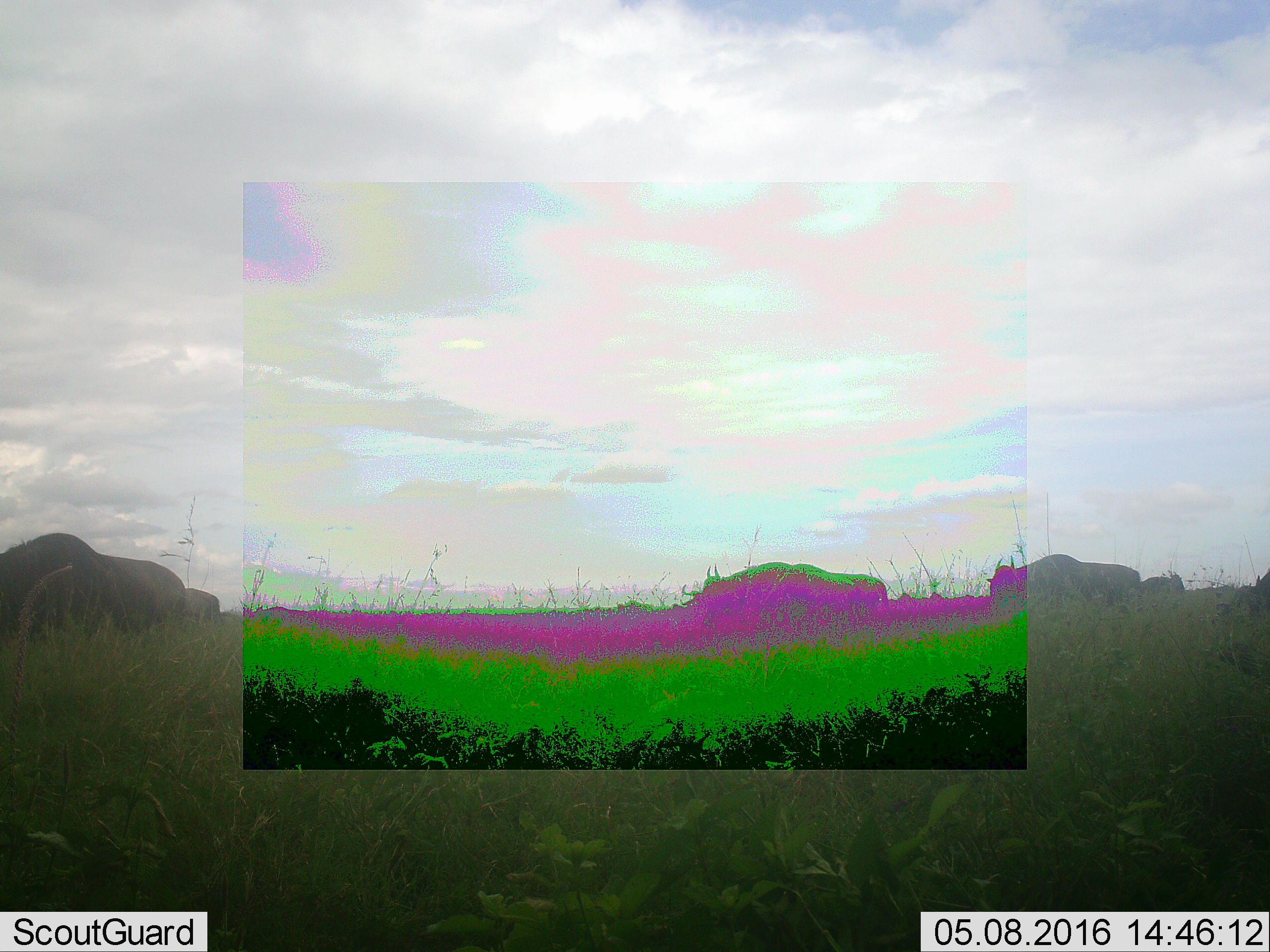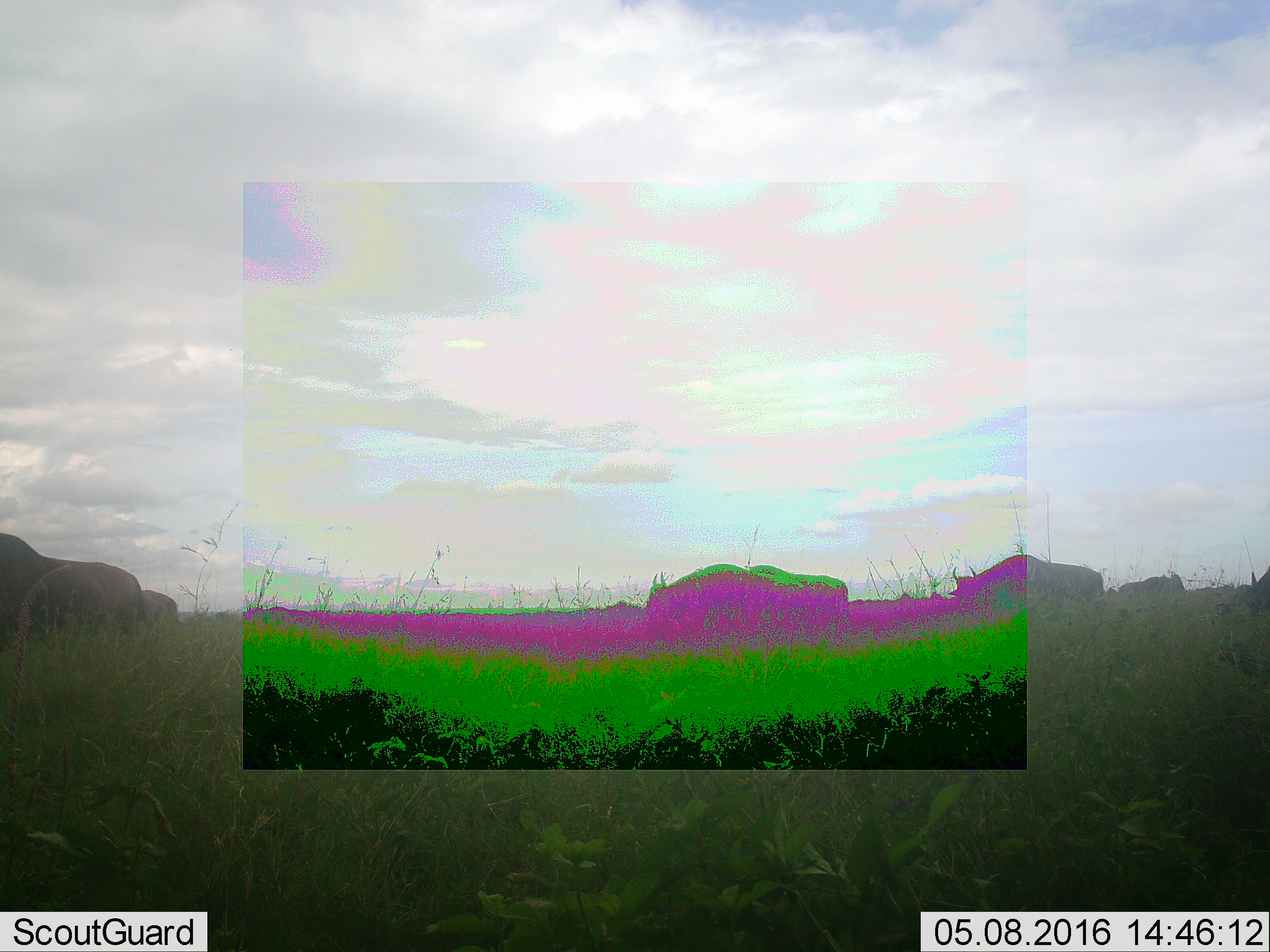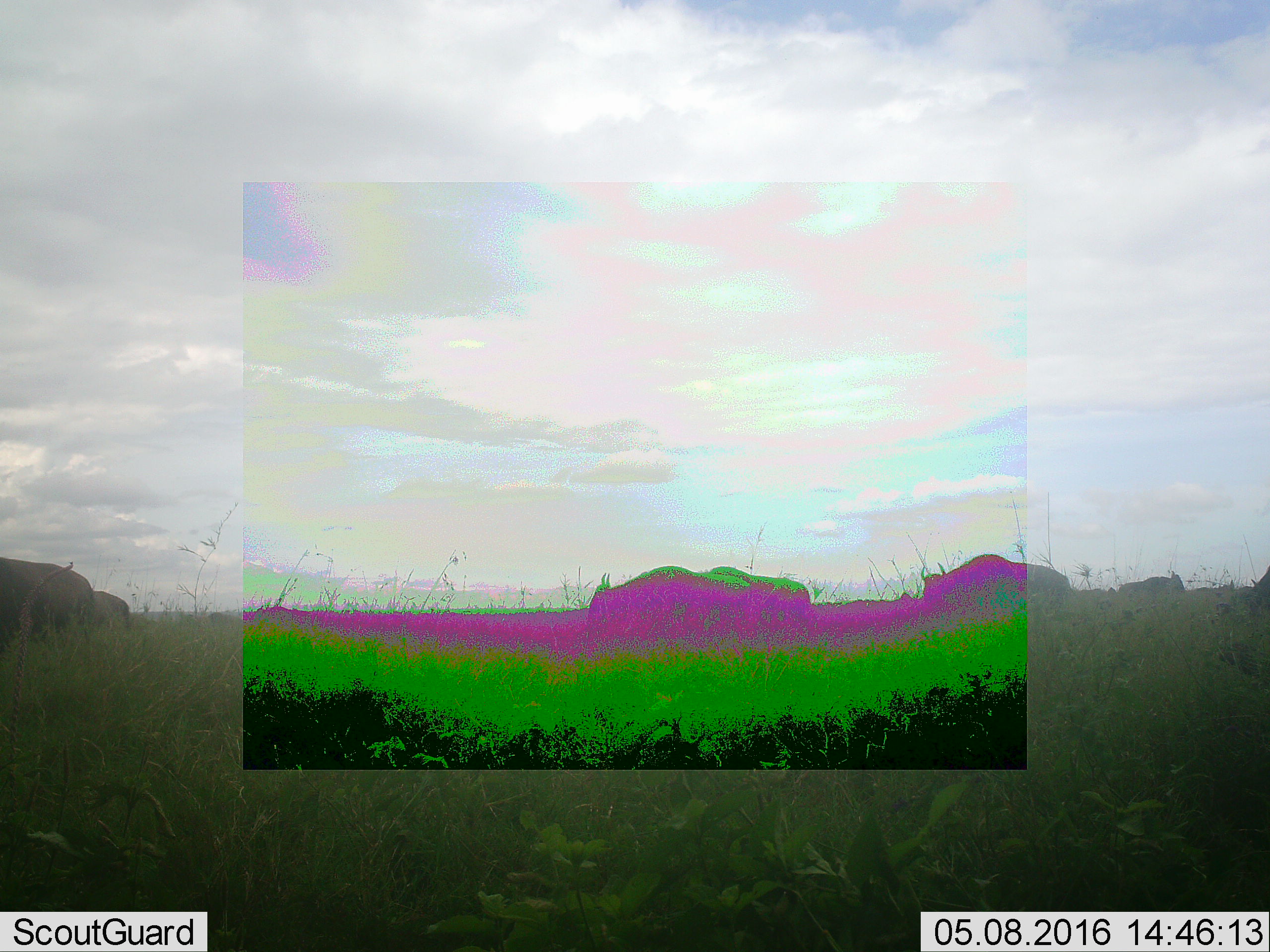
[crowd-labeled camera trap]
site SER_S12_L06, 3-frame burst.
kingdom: Animalia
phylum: Chordata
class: Mammalia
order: Artiodactyla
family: Bovidae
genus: Connochaetes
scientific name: Connochaetes taurinus taurinus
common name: blue wildebeest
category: wildebeestblue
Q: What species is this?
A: Wildebeestblue (blue wildebeest) (Connochaetes taurinus taurinus).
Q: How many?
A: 7.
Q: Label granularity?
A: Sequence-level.